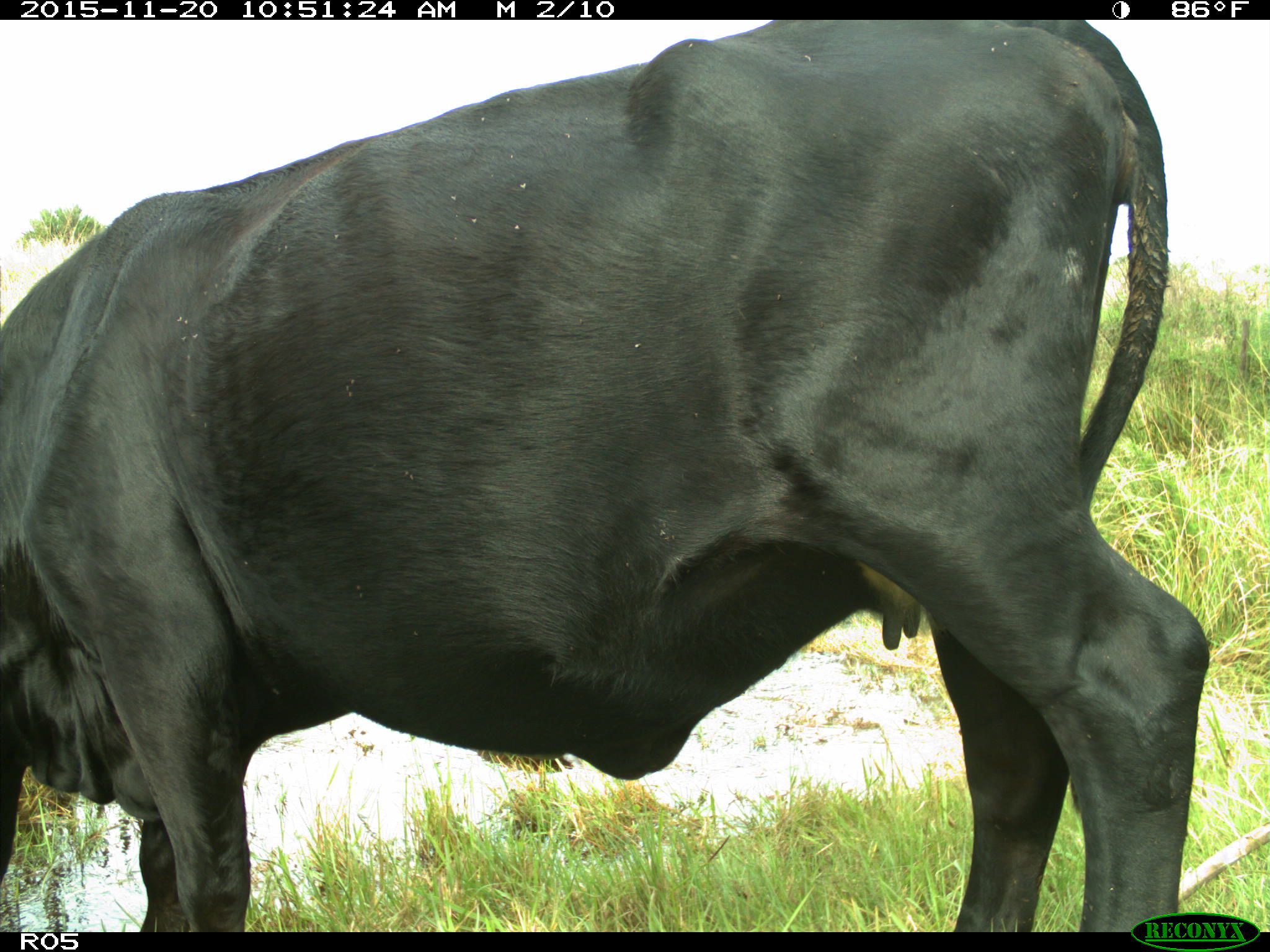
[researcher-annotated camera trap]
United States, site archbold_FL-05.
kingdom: Animalia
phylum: Chordata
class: Mammalia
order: Artiodactyla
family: Bovidae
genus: Bos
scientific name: Bos taurus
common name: domestic cow